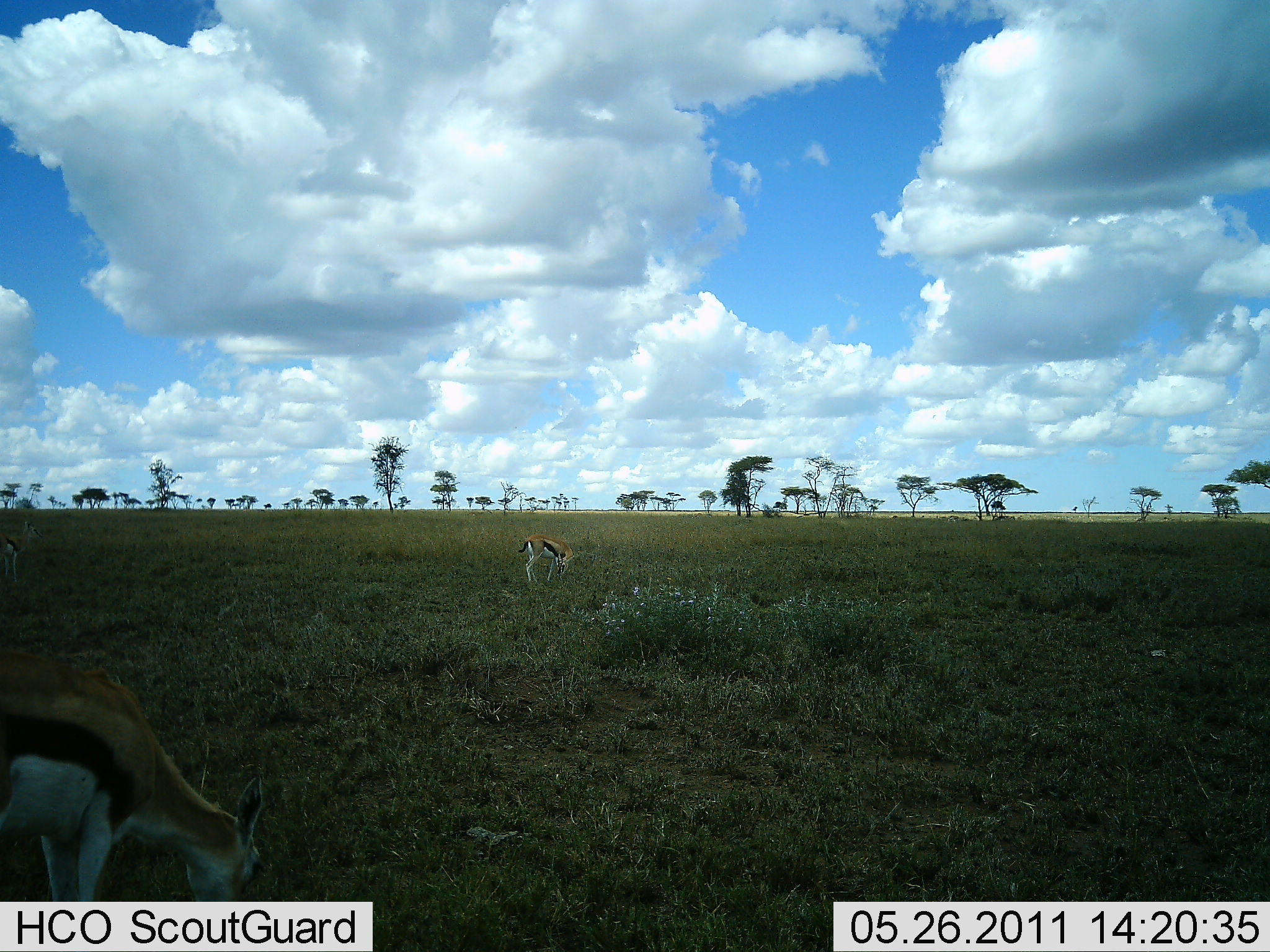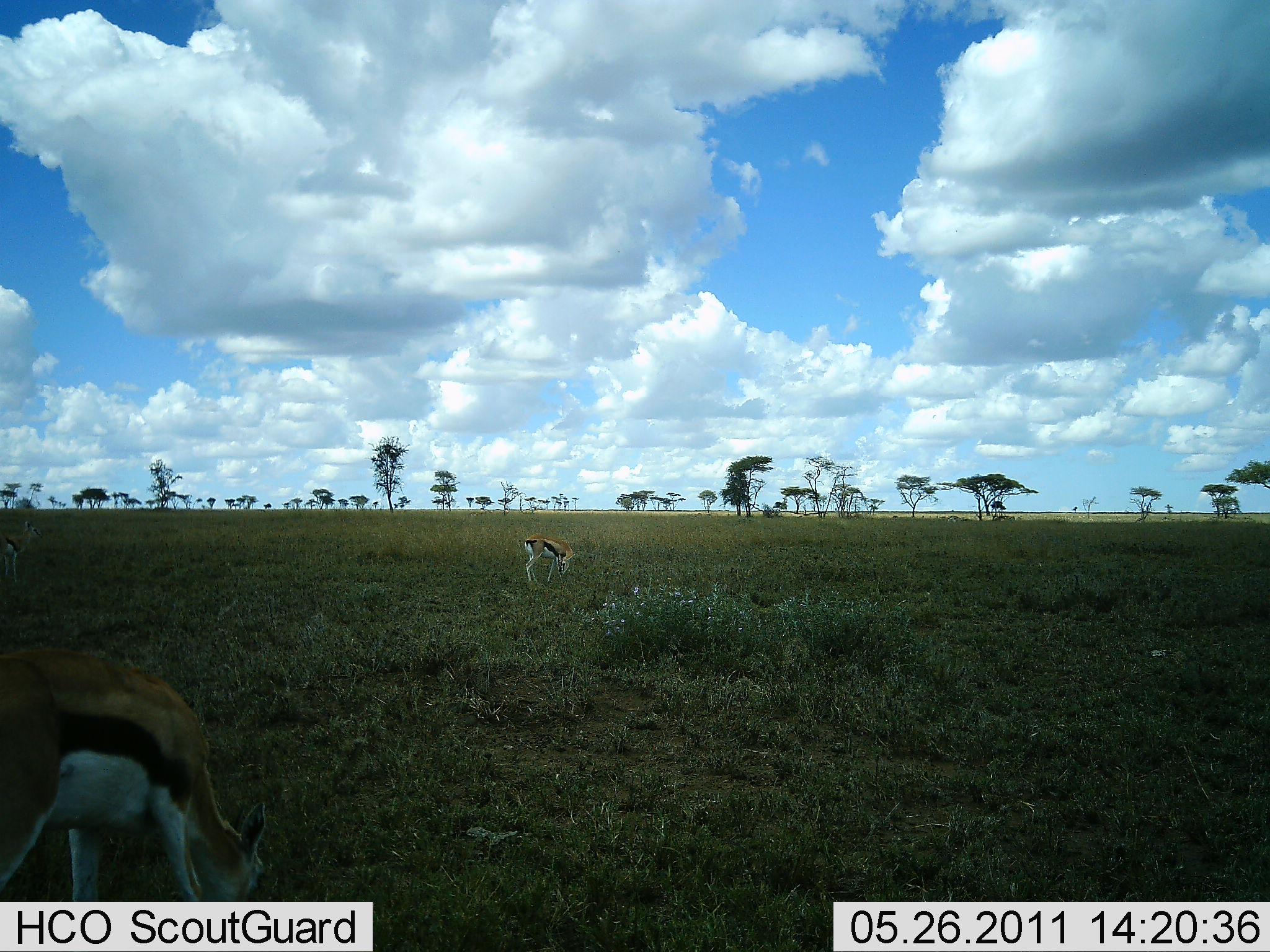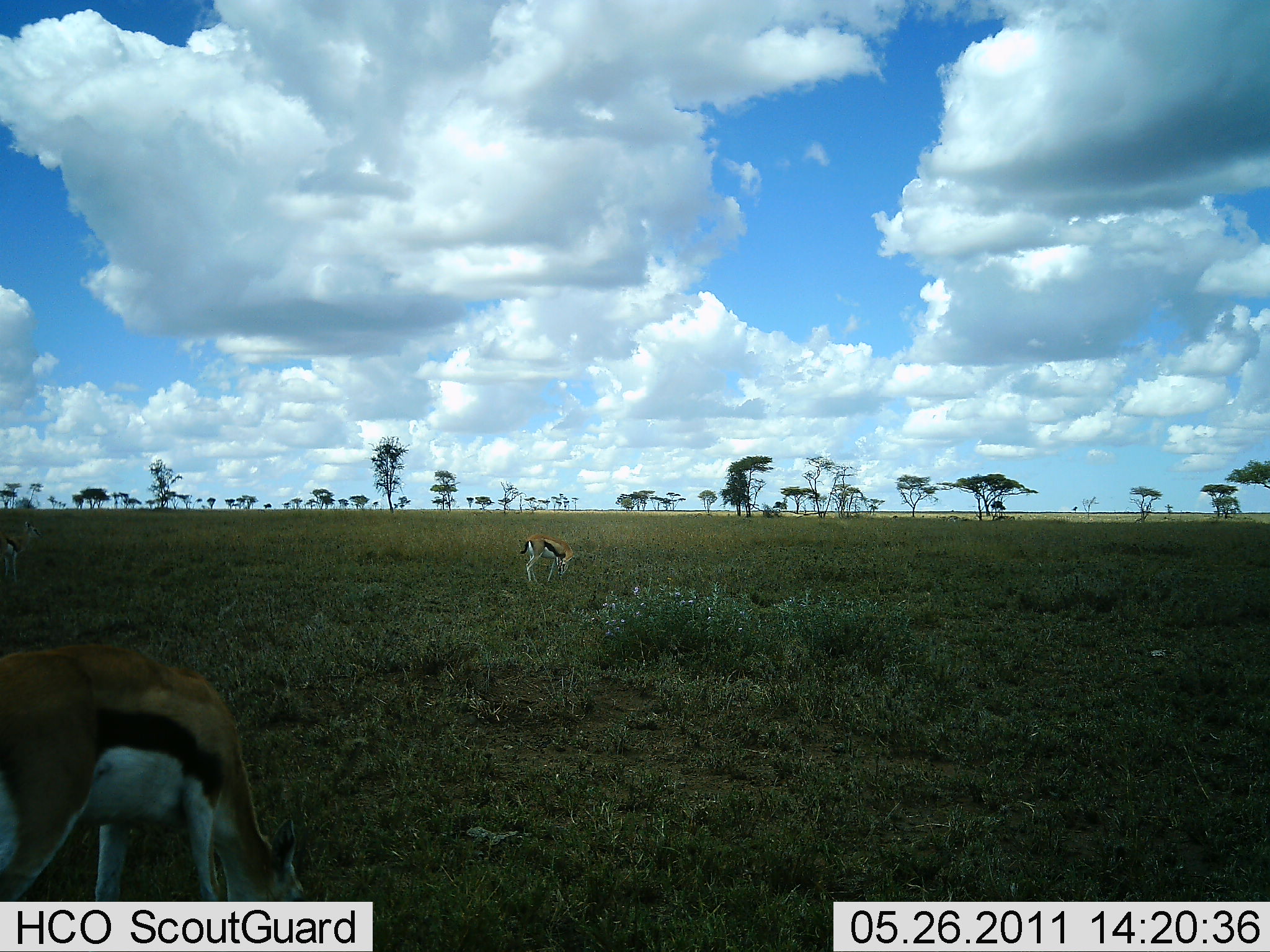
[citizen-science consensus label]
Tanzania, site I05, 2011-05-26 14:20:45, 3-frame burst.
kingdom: Animalia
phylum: Chordata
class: Mammalia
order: Artiodactyla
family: Bovidae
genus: Eudorcas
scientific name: Eudorcas thomsonii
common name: thomson's gazelle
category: gazellethomsons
Gazellethomsons (thomson's gazelle) (Eudorcas thomsonii), count 2. Behavior (volunteer vote fractions): standing 36%, resting 0%, moving 18%, interacting 0%. Young present (vote fraction): 0%. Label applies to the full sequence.